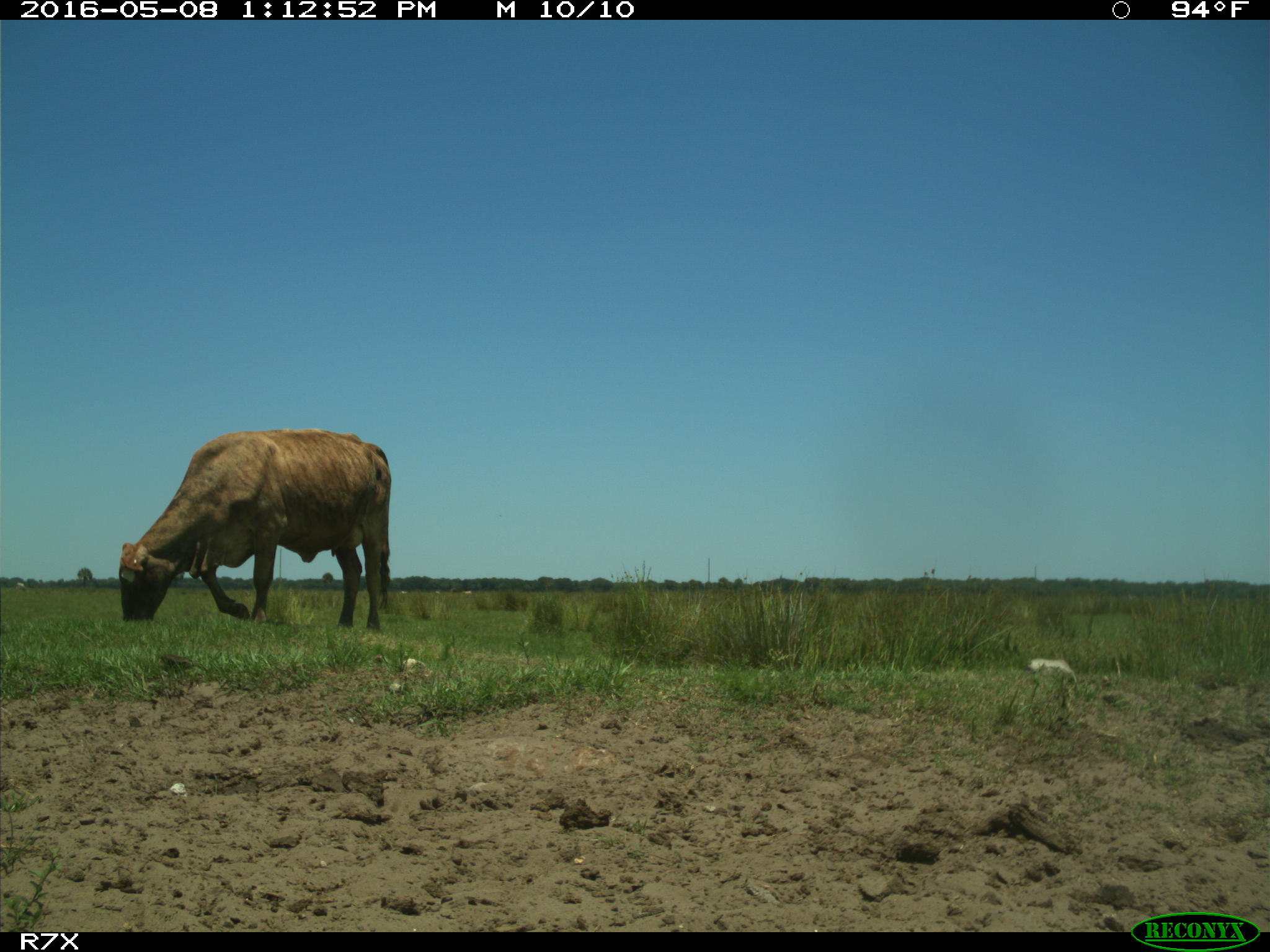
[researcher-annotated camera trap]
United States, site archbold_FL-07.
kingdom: Animalia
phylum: Chordata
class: Mammalia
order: Artiodactyla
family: Bovidae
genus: Bos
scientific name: Bos taurus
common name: domestic cow